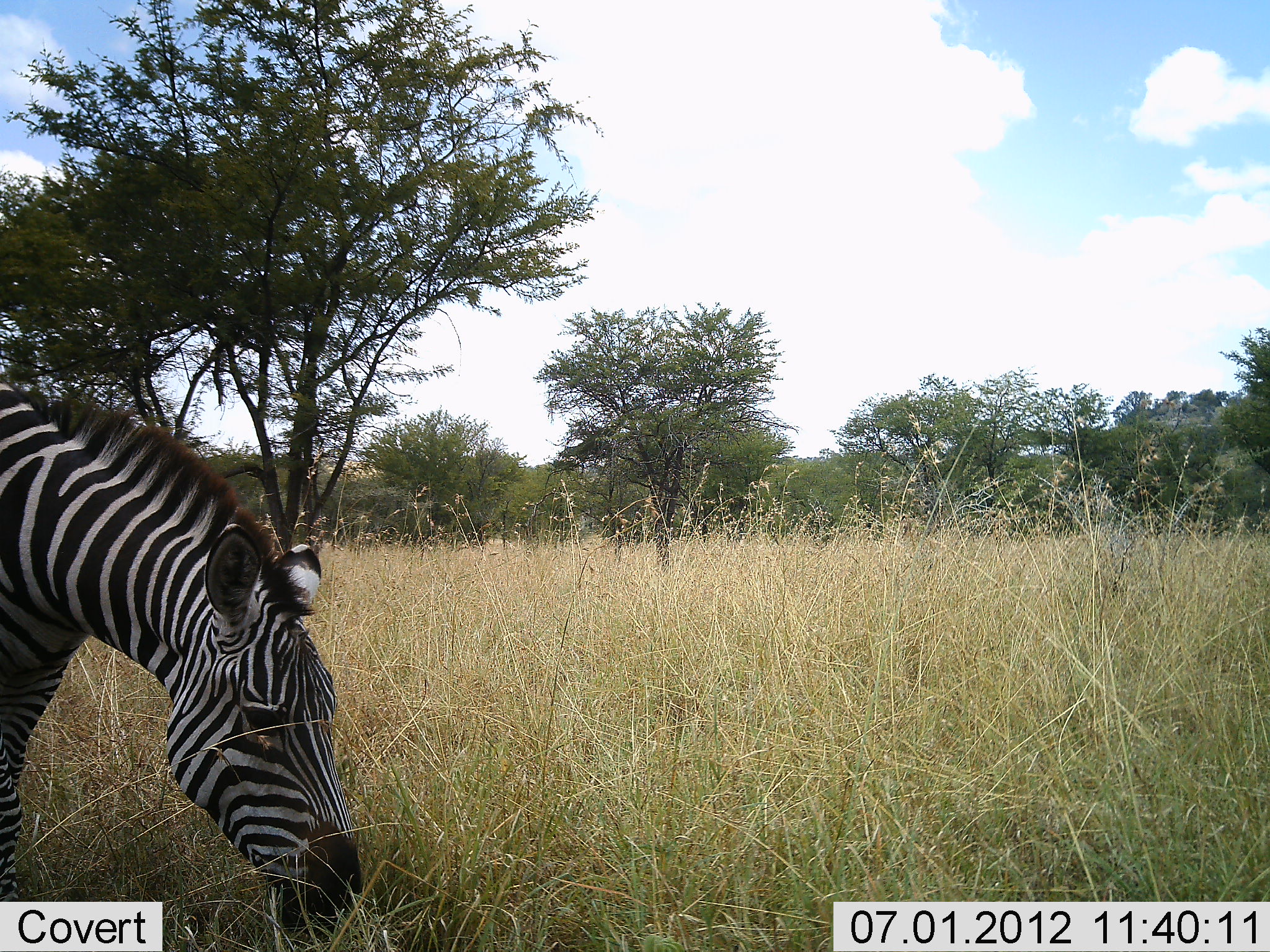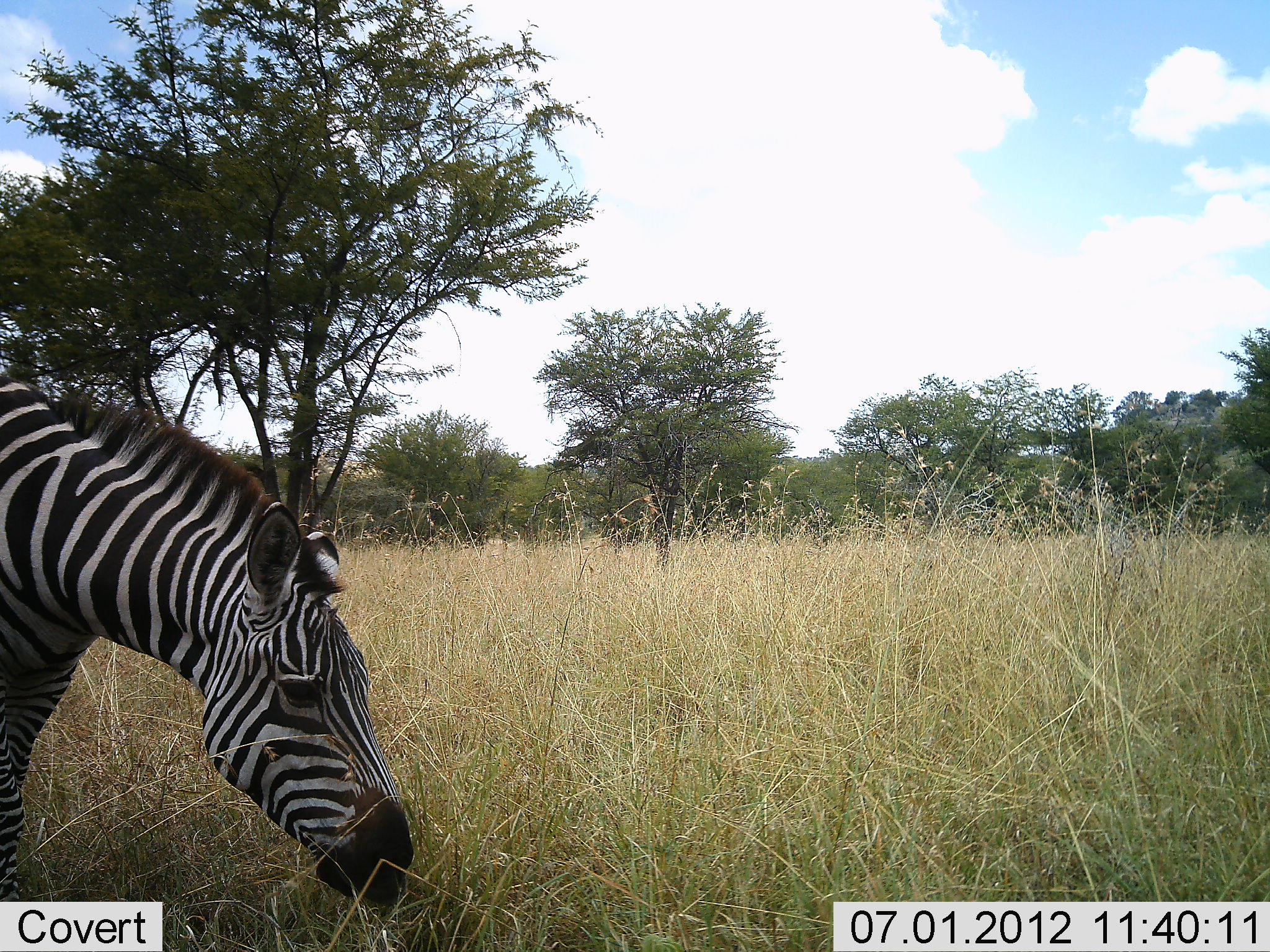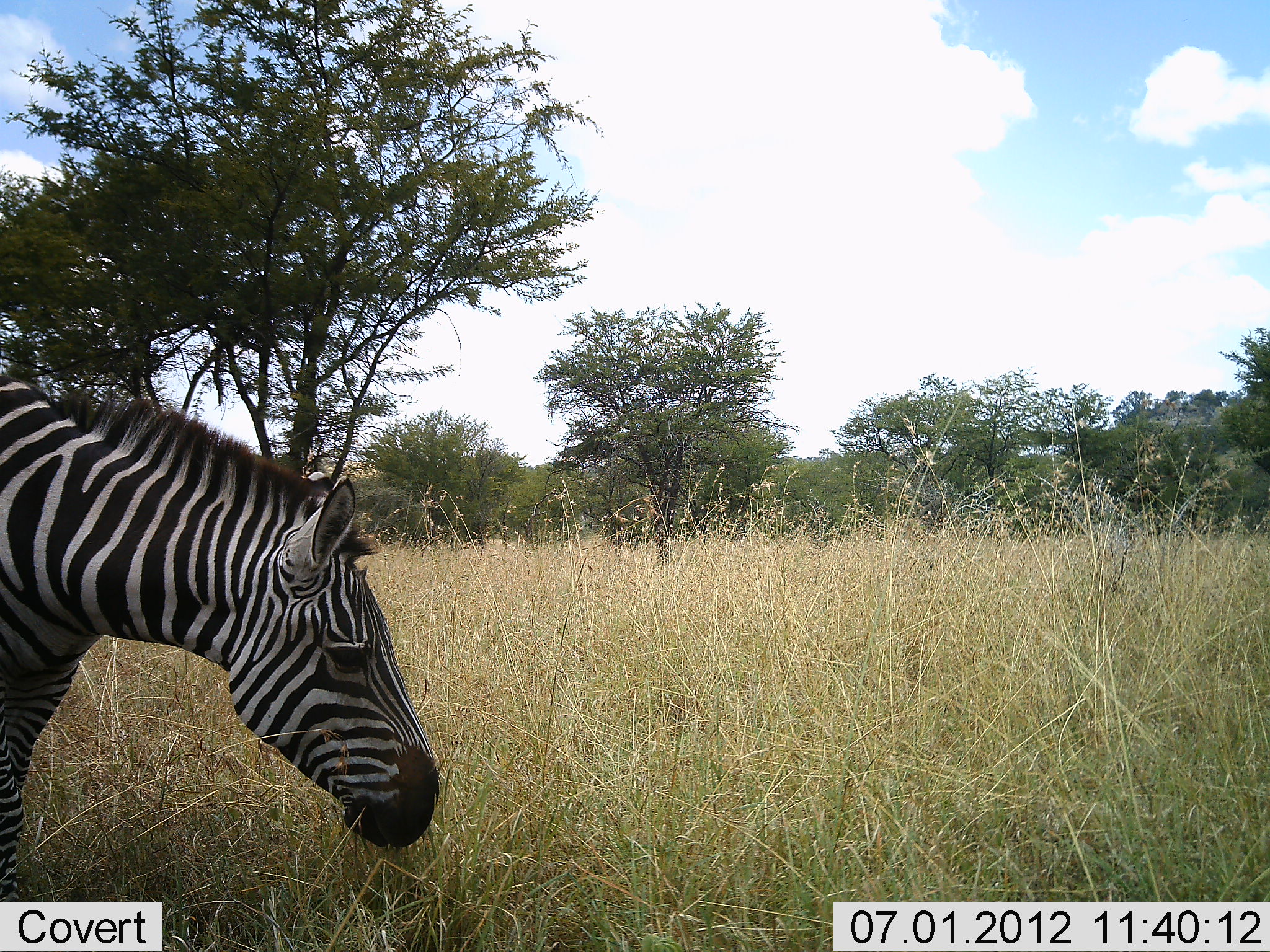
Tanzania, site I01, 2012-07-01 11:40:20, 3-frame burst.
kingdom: Animalia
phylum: Chordata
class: Mammalia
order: Perissodactyla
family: Equidae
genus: Equus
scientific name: Equus quagga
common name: plains zebra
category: zebra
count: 1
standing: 10%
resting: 0%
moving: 0%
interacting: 0%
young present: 0%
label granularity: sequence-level